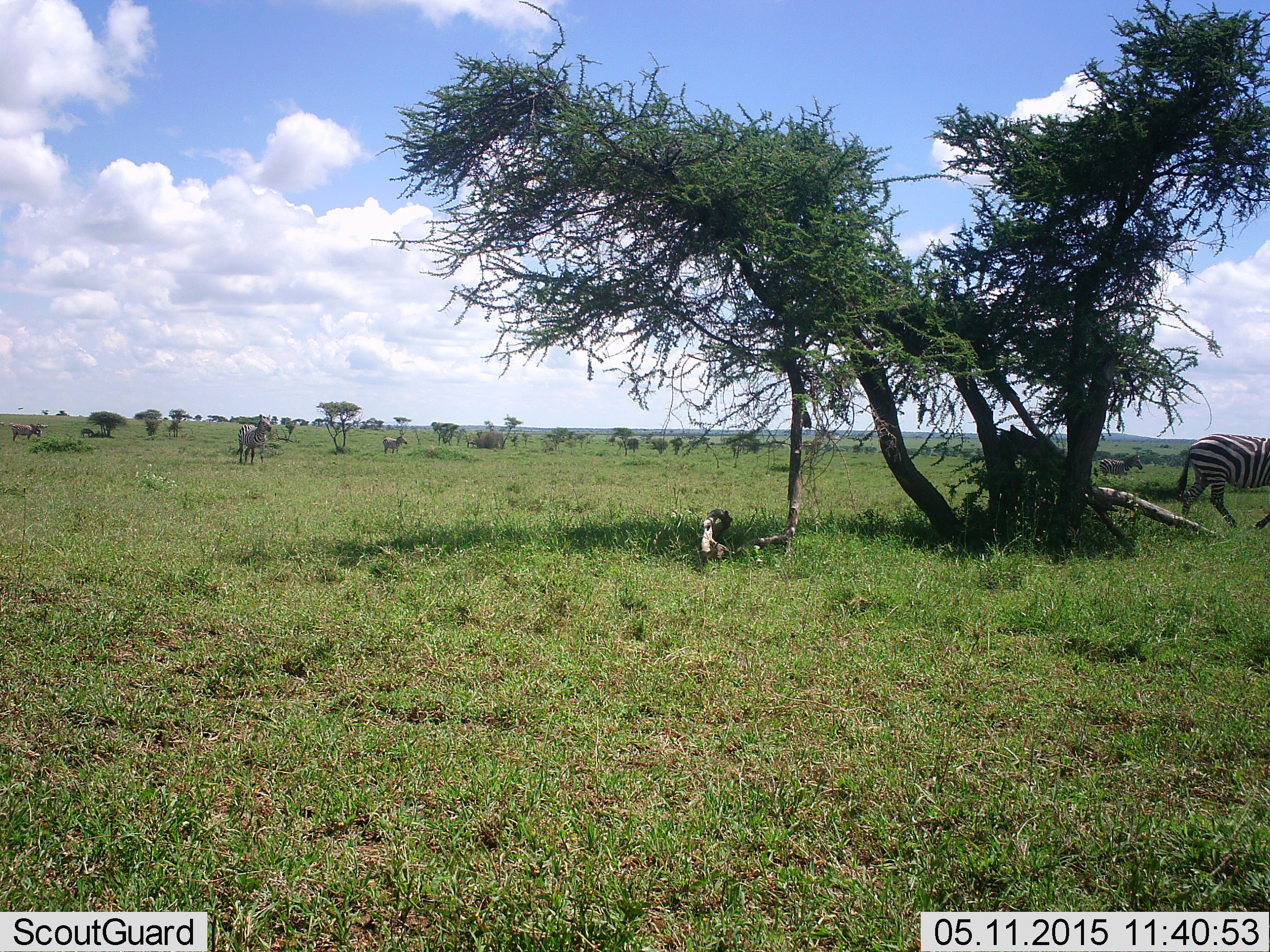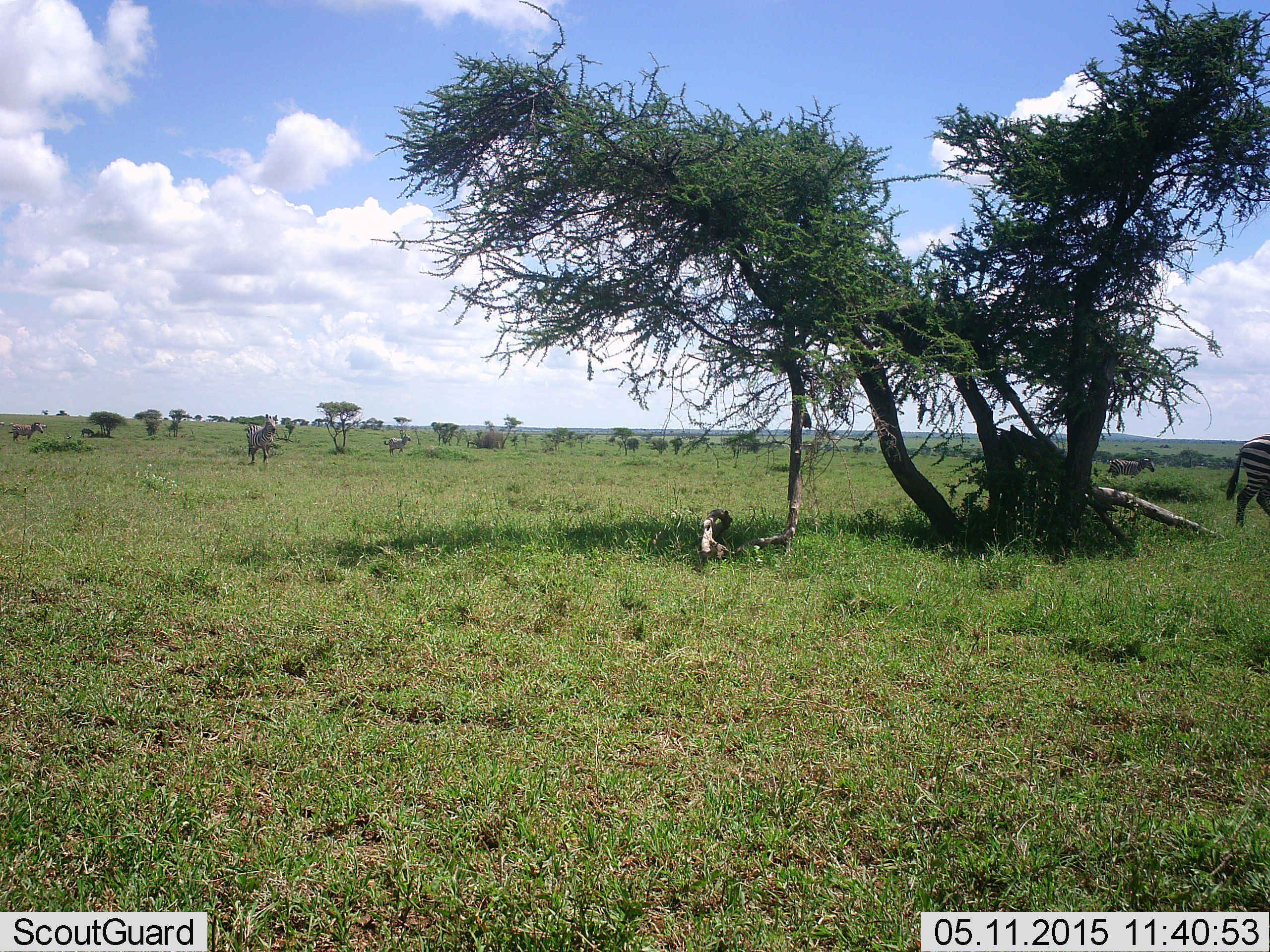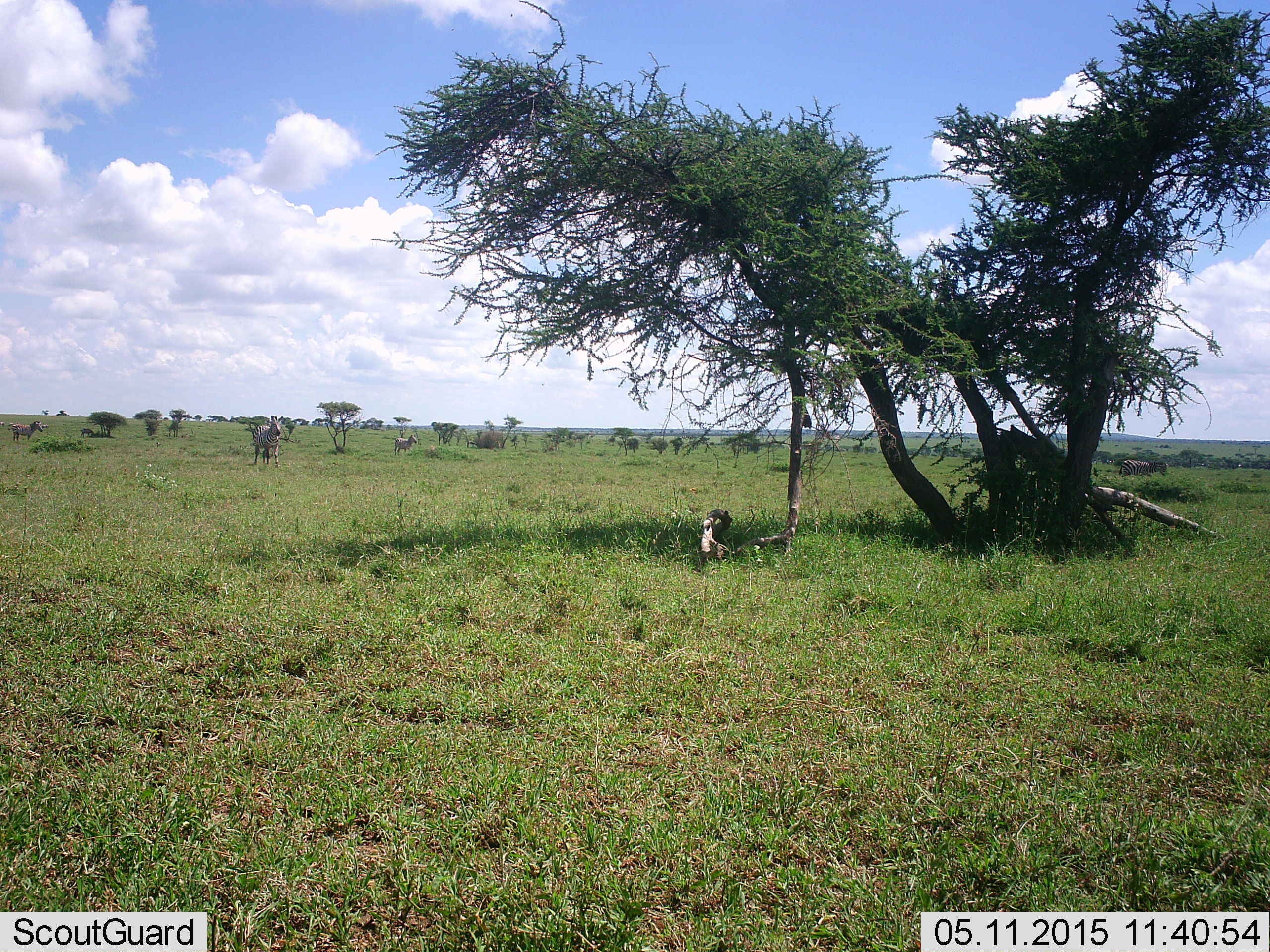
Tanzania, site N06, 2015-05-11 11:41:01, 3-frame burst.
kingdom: Animalia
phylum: Chordata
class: Mammalia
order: Perissodactyla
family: Equidae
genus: Equus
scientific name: Equus quagga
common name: plains zebra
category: zebra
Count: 5.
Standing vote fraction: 40%.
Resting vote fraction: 0%.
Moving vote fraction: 90%.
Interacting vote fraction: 0%.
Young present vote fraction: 10%.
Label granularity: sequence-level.